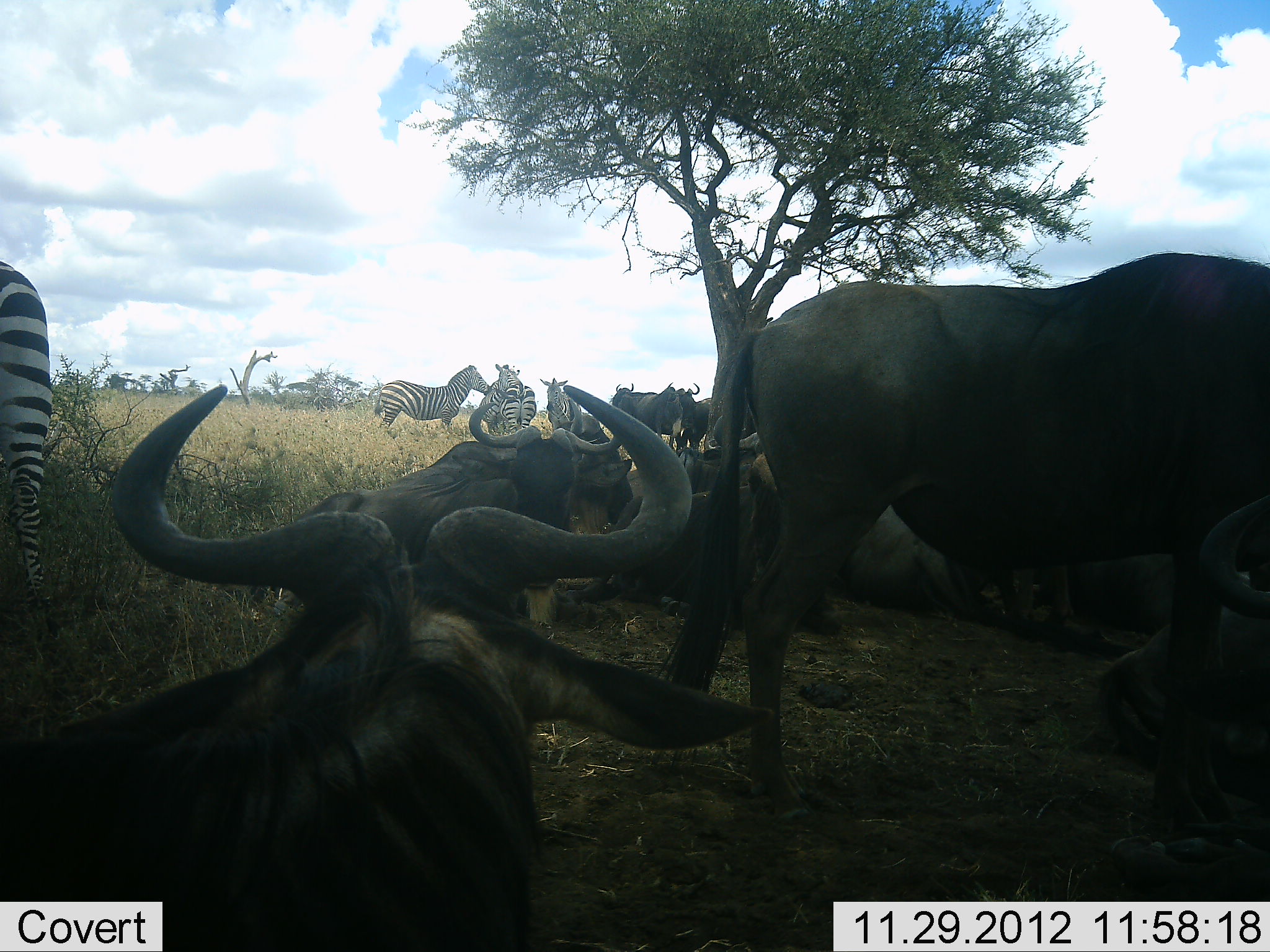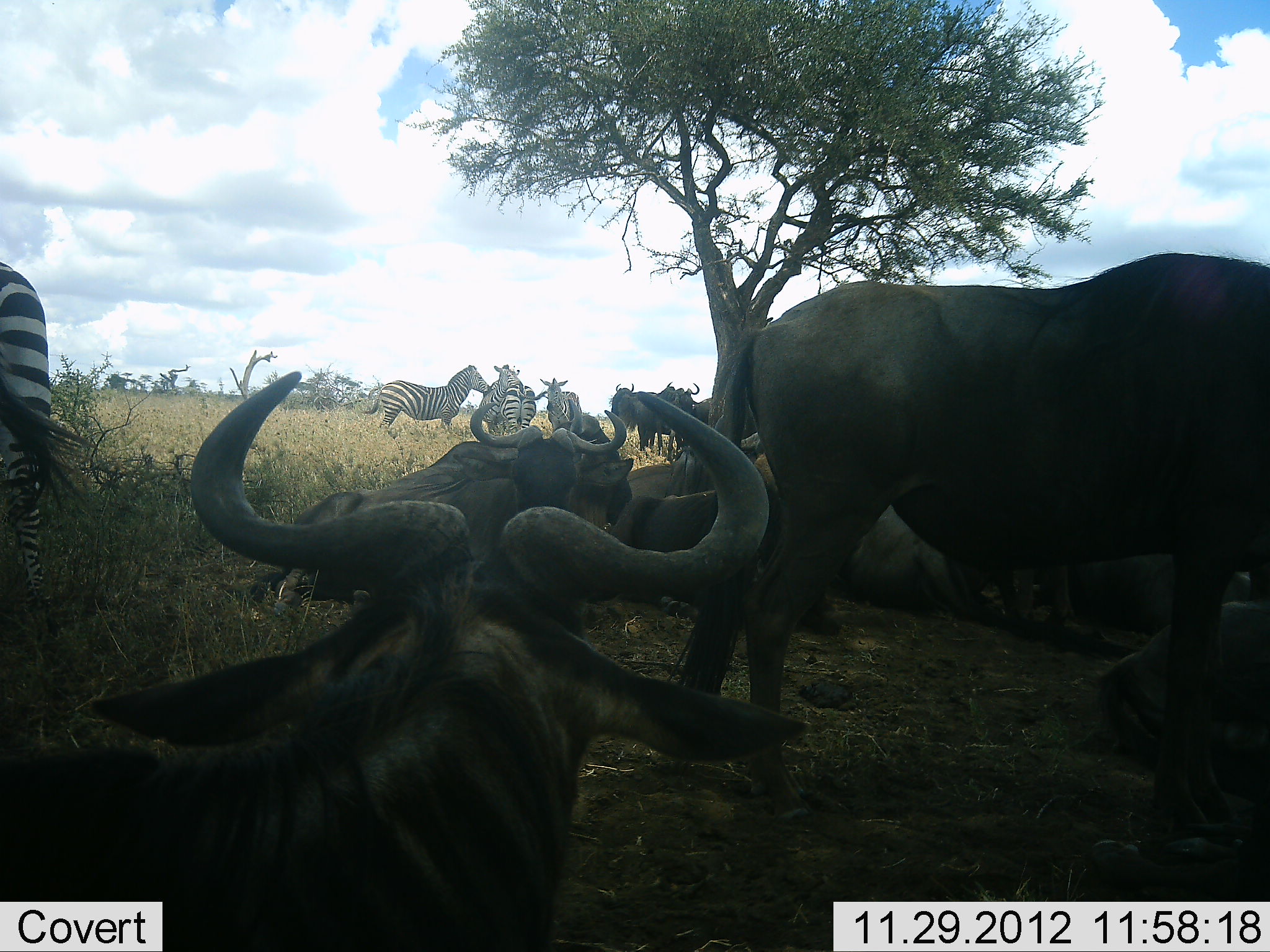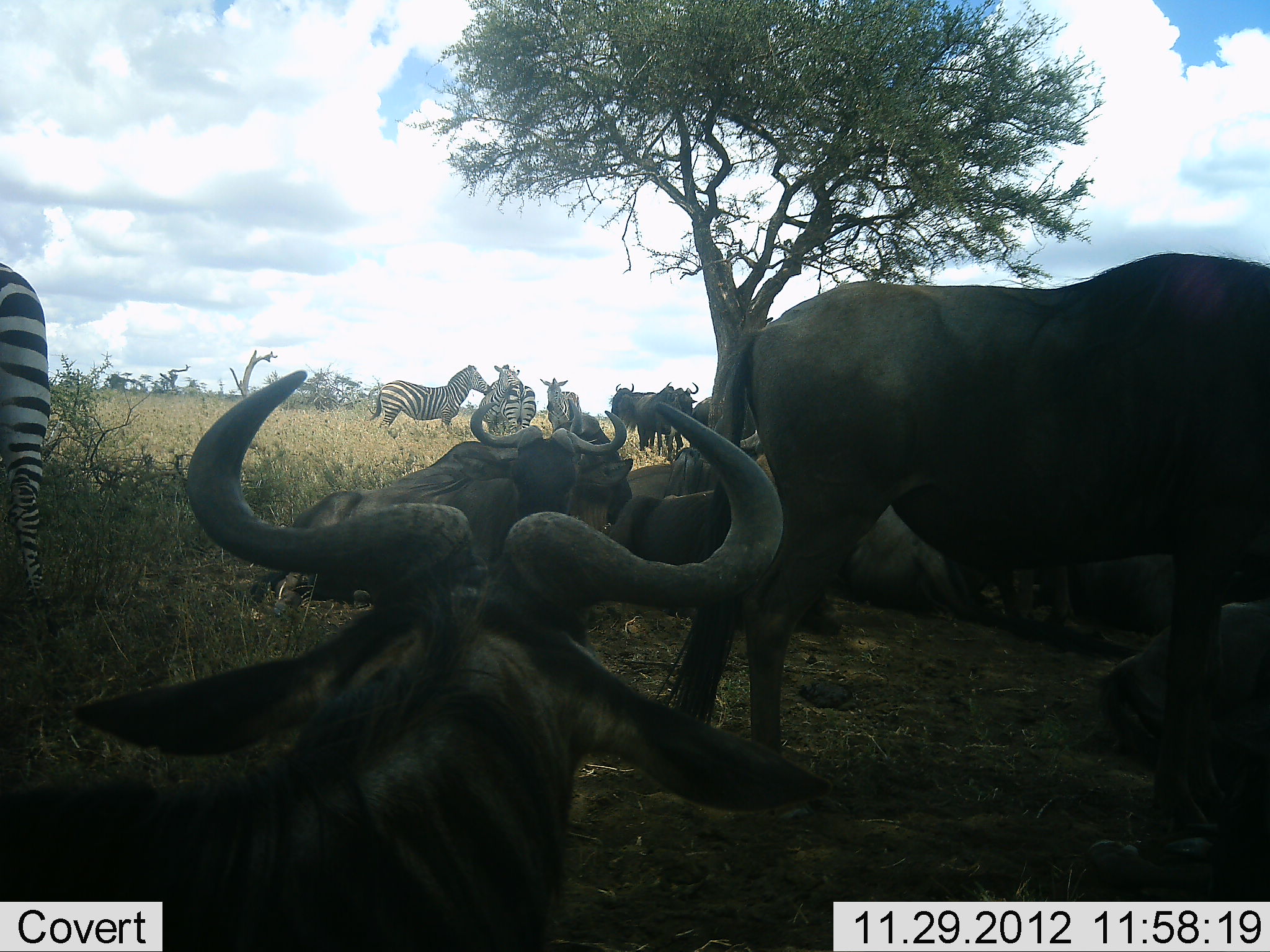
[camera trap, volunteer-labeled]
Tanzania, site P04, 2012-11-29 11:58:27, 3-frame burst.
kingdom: Animalia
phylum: Chordata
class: Mammalia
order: Artiodactyla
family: Bovidae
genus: Connochaetes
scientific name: Connochaetes taurinus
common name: blue wildebeest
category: wildebeest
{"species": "wildebeest (blue wildebeest) (Connochaetes taurinus)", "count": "10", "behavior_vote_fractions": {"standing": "82%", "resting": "100%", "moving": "0%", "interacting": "0%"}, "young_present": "0%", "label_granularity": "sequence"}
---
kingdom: Animalia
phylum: Chordata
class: Mammalia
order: Perissodactyla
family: Equidae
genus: Equus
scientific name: Equus quagga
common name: plains zebra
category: zebra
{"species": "zebra (plains zebra) (Equus quagga)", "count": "5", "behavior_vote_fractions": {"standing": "92%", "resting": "8%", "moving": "8%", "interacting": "25%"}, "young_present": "0%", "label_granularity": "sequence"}